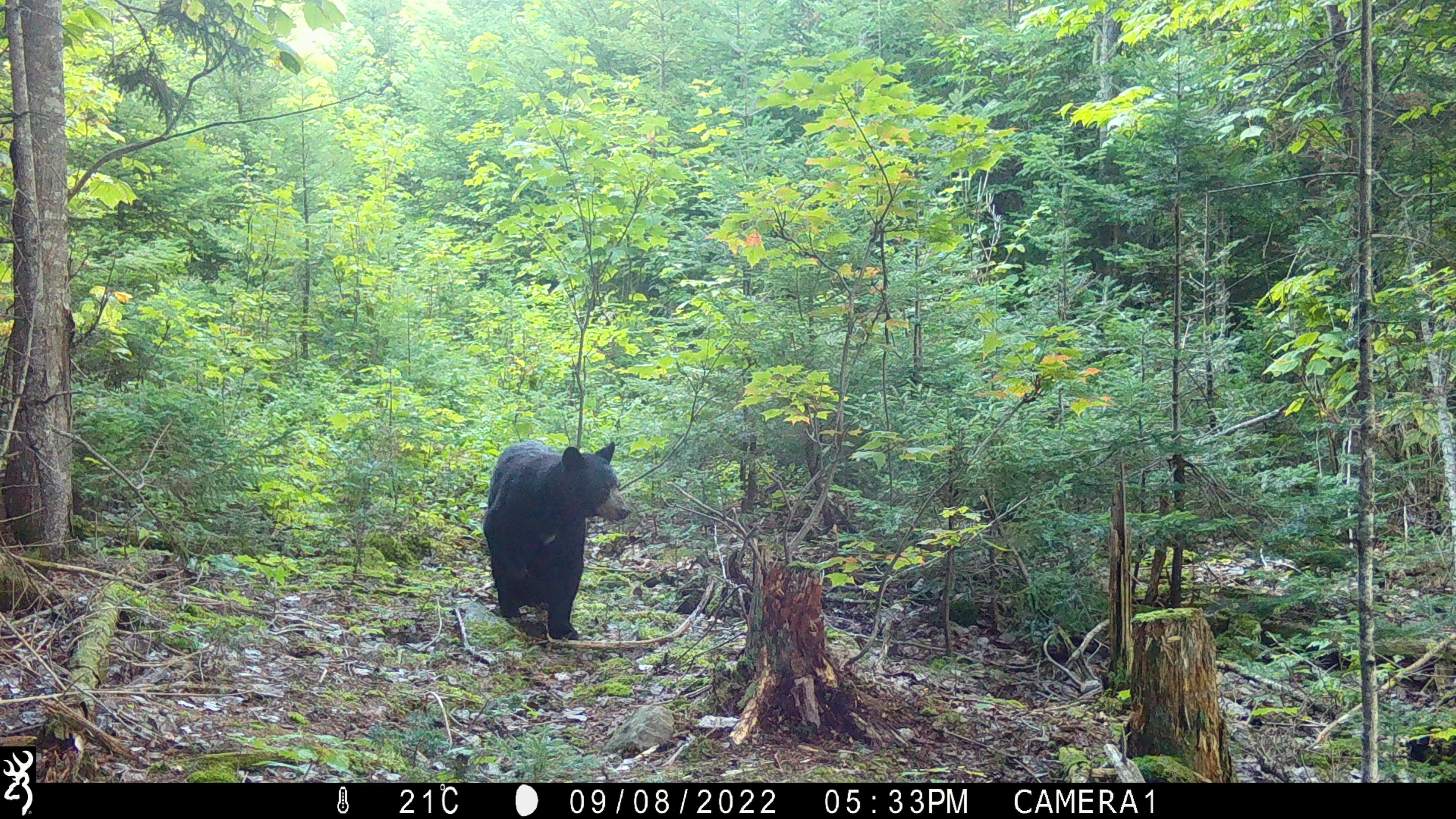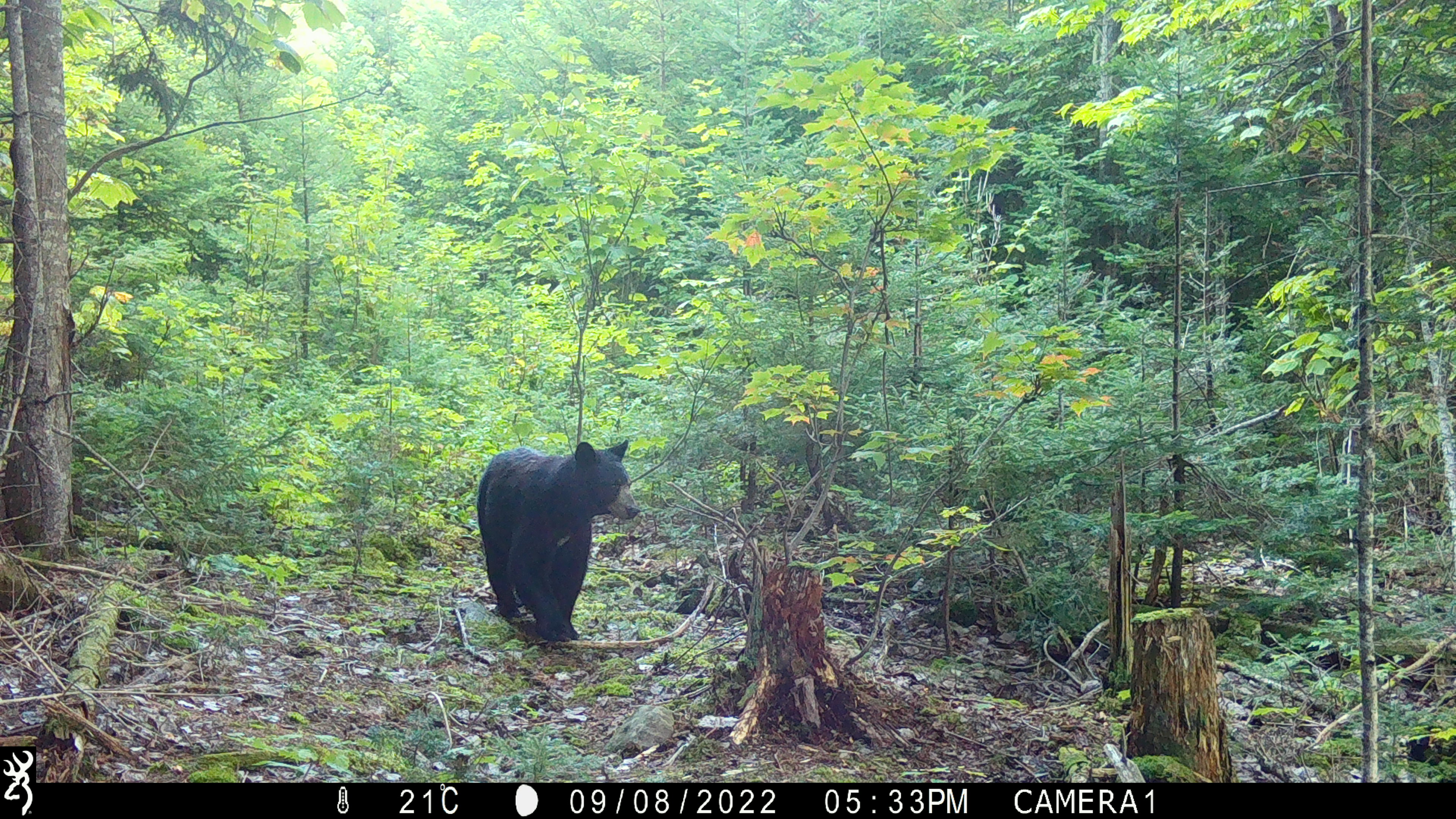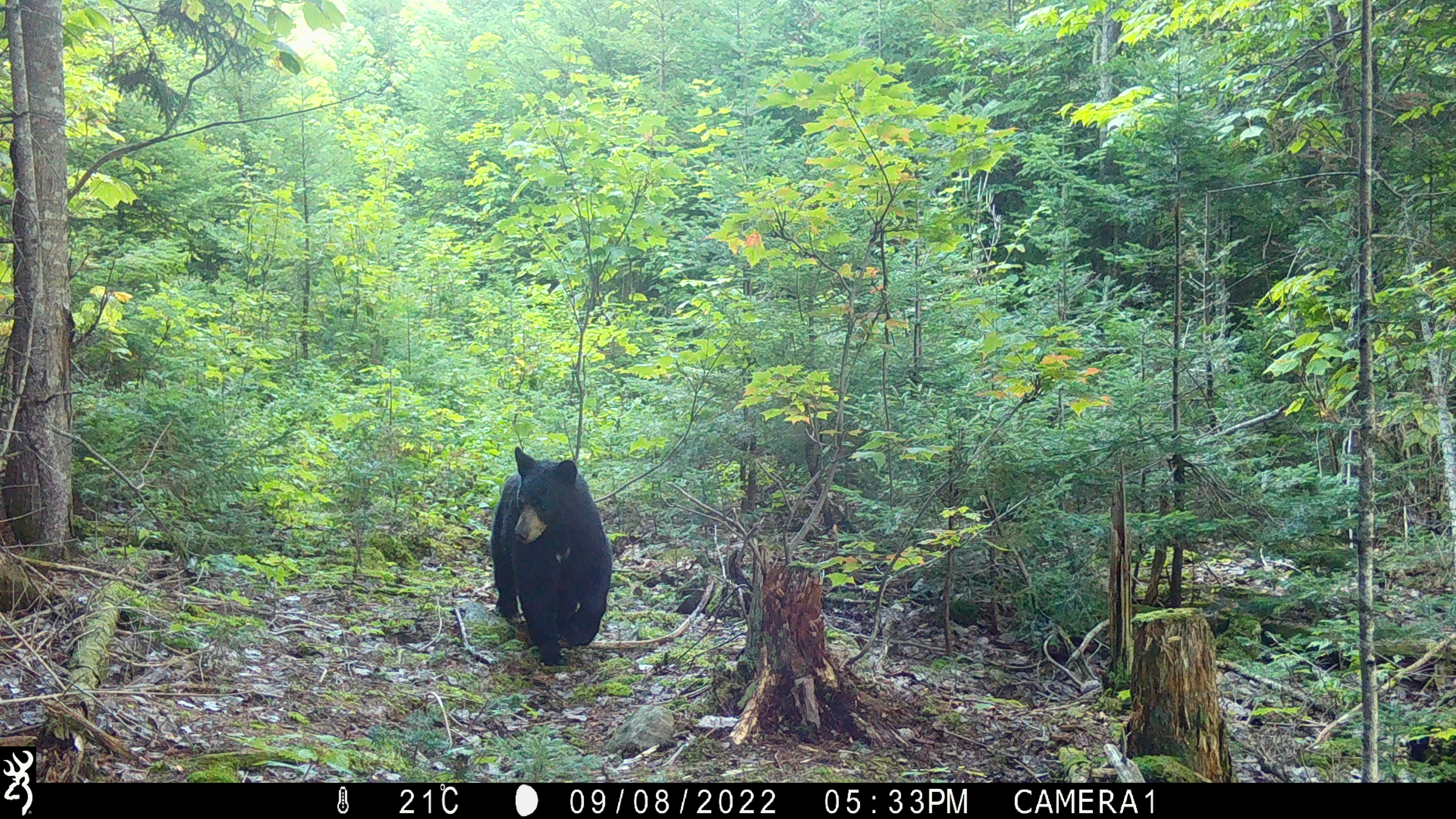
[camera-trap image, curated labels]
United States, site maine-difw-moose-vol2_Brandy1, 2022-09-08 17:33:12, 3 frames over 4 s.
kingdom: Animalia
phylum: Chordata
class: Mammalia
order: Carnivora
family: Ursidae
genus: Ursus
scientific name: Ursus americanus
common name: black bear